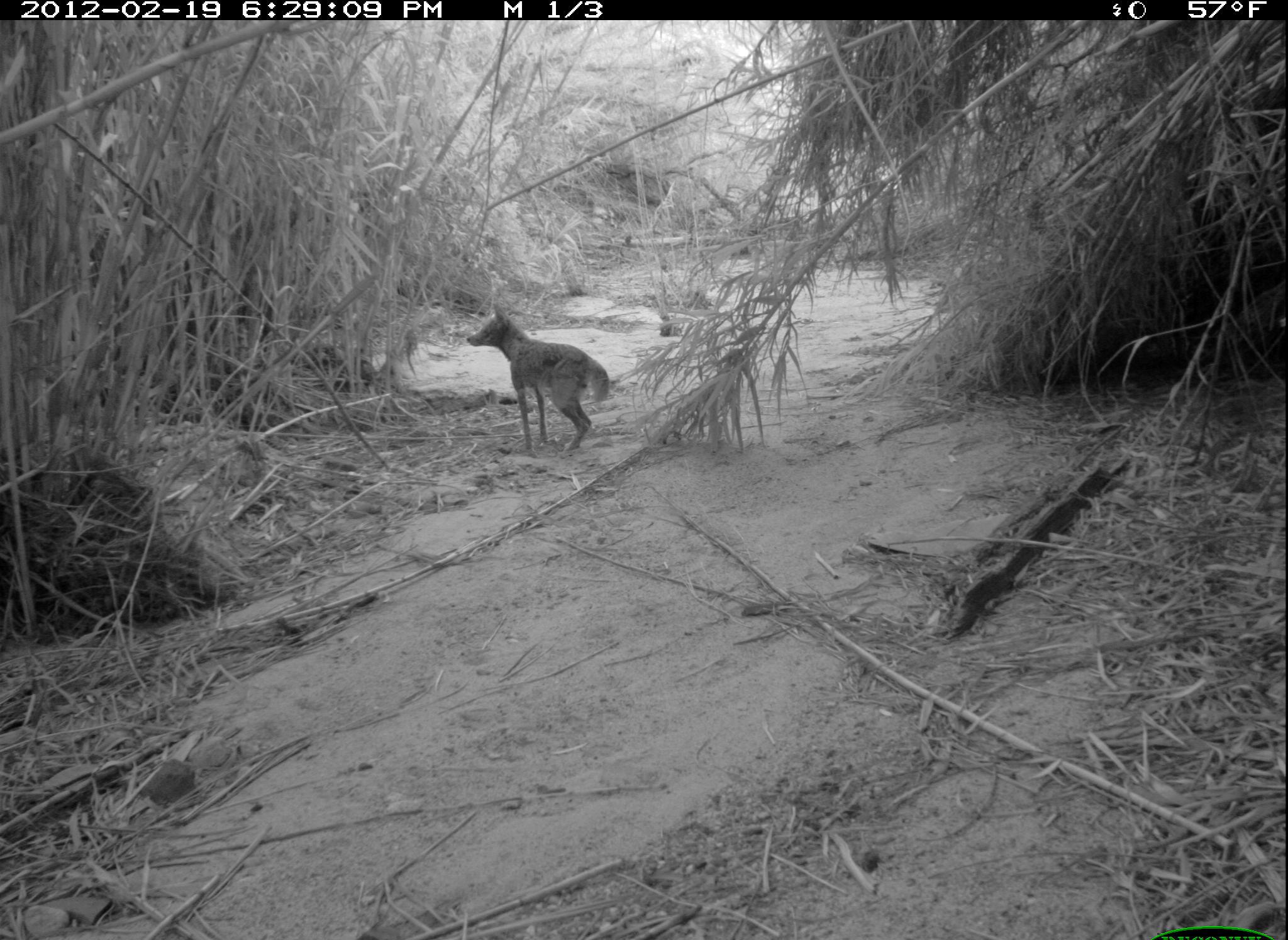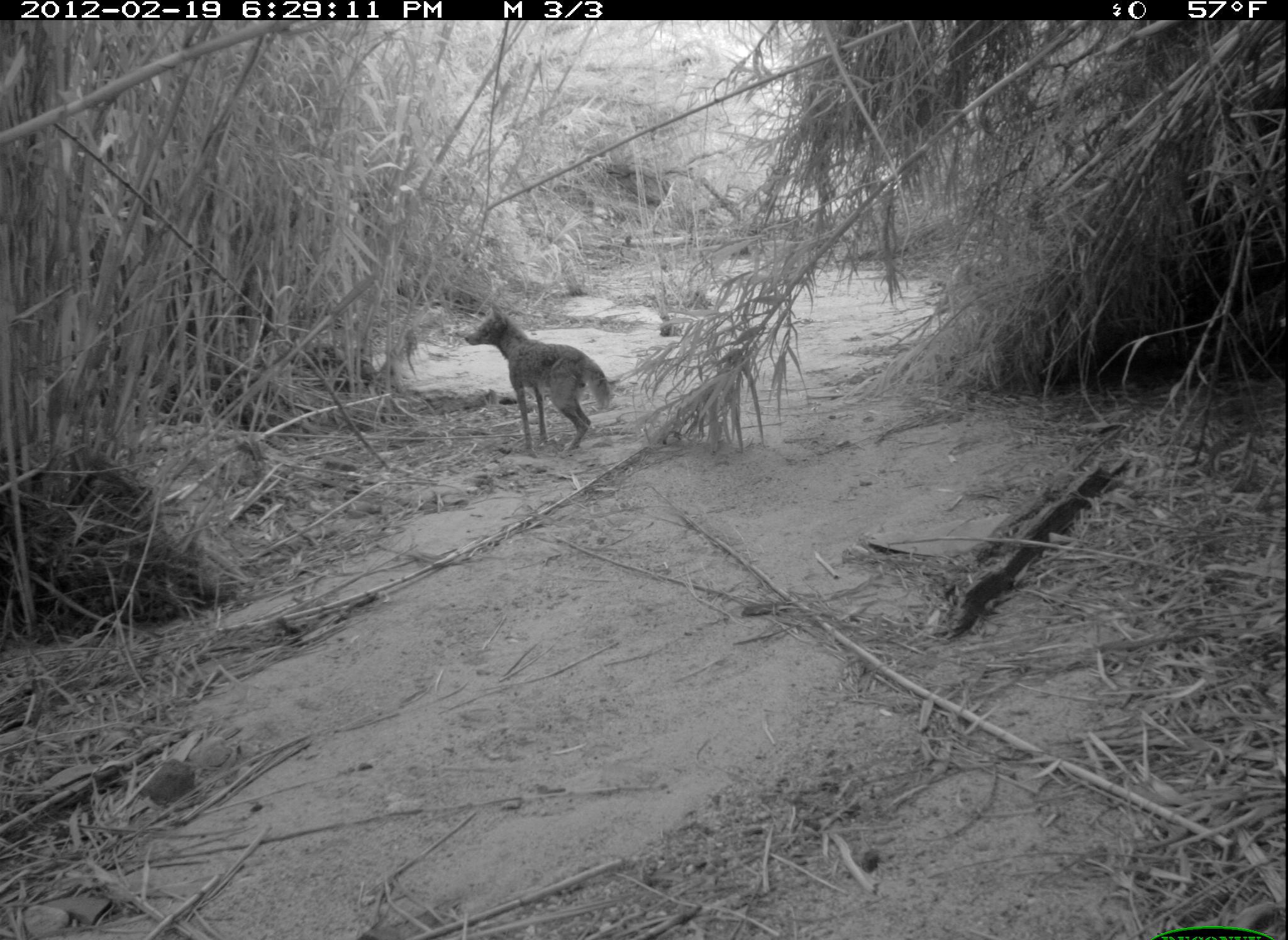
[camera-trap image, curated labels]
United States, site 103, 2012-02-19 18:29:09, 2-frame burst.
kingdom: Animalia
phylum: Chordata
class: Mammalia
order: Carnivora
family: Canidae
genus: Canis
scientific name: Canis latrans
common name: coyote